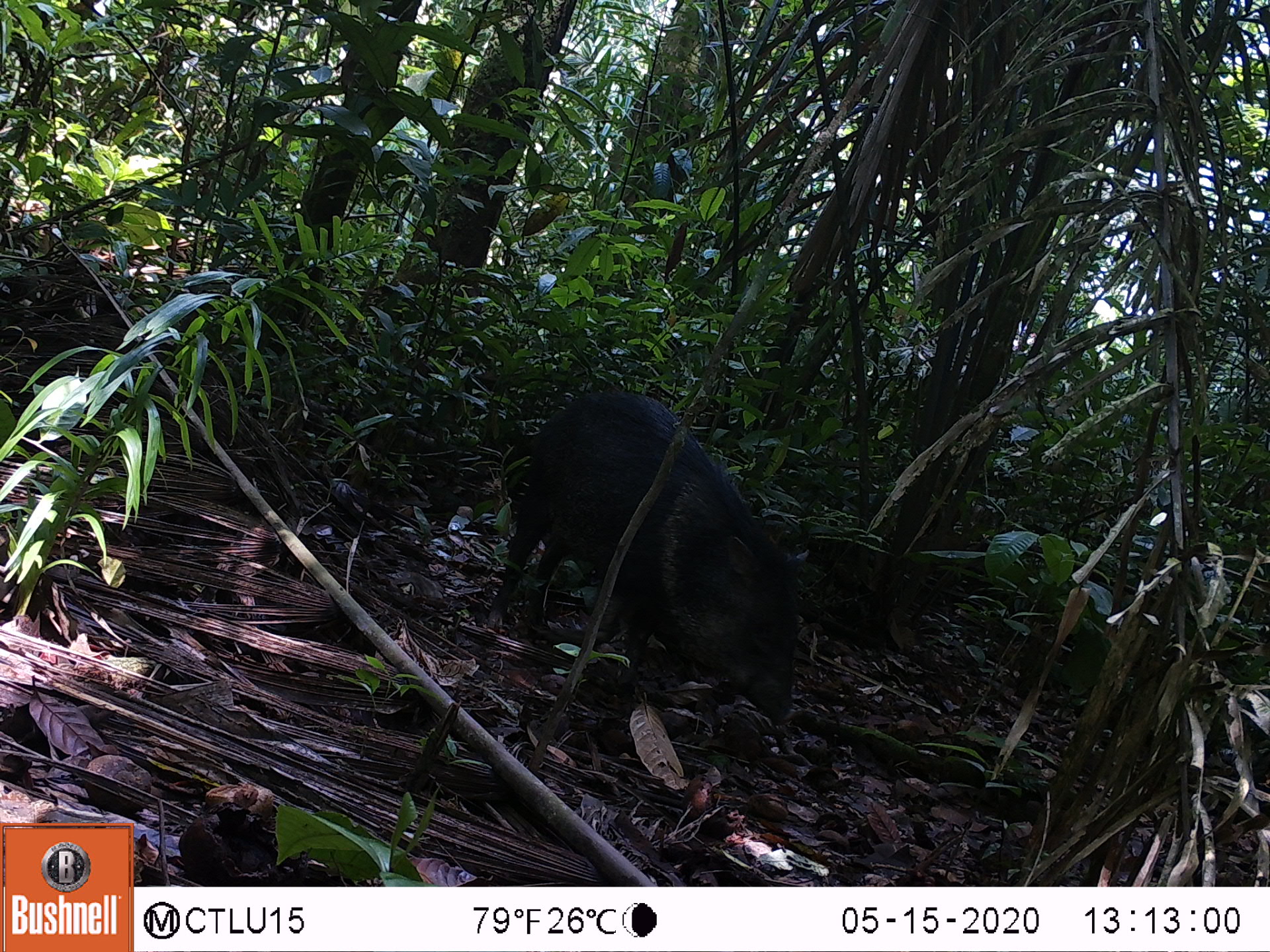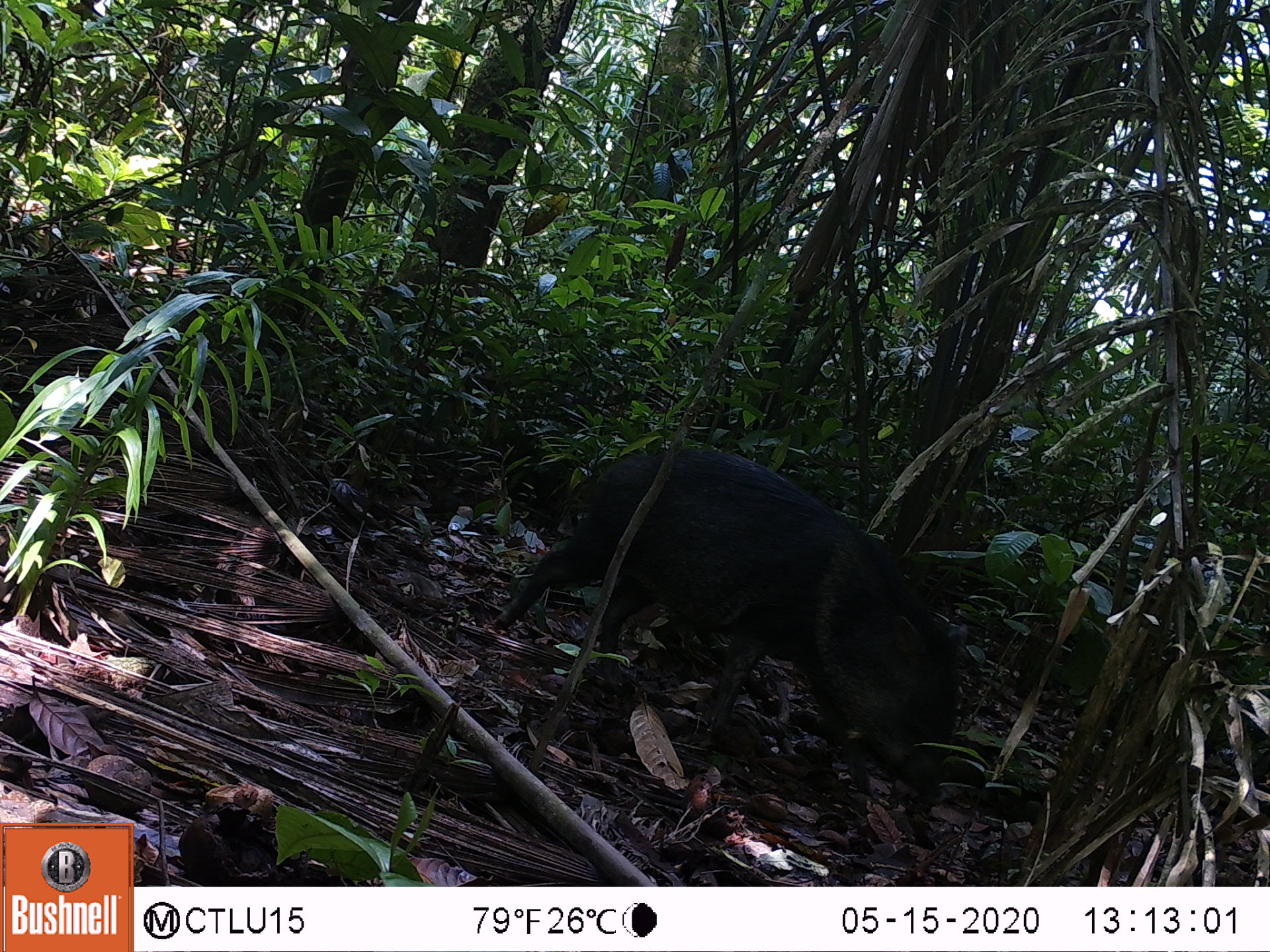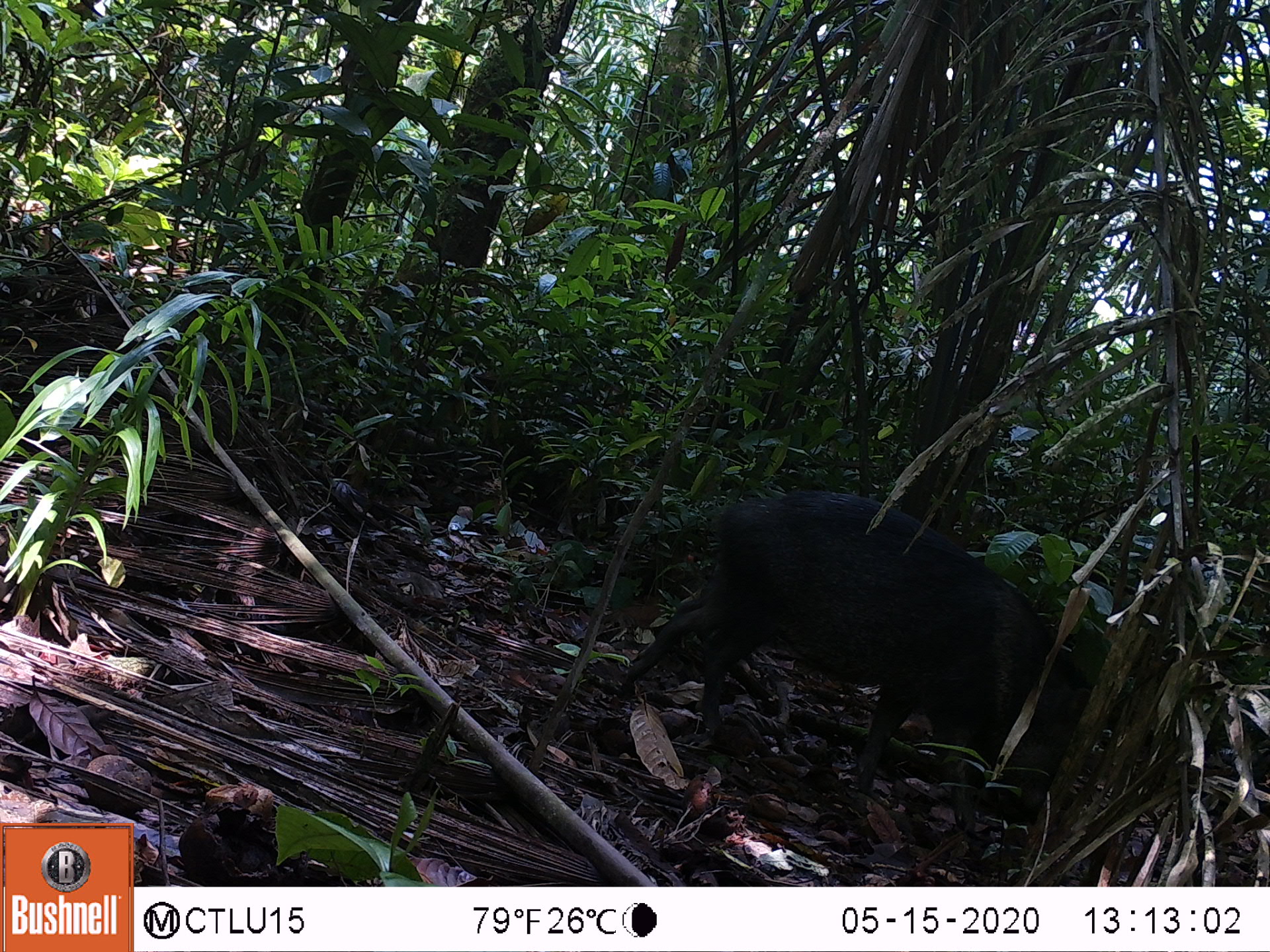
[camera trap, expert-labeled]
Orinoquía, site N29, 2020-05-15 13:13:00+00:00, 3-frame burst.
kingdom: Animalia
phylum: Chordata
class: Mammalia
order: Artiodactyla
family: Tayassuidae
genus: Pecari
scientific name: Pecari tajacu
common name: collared peccary